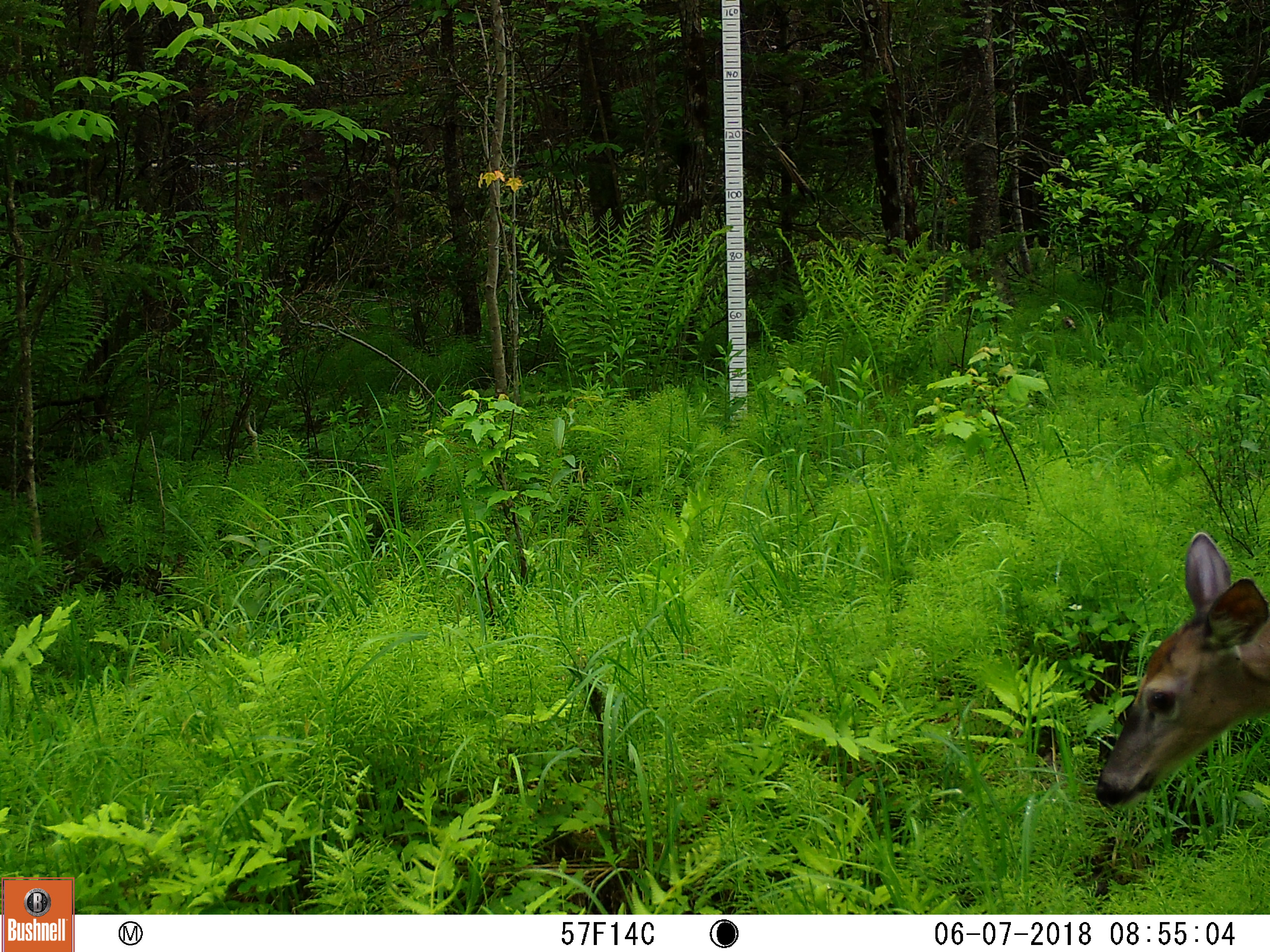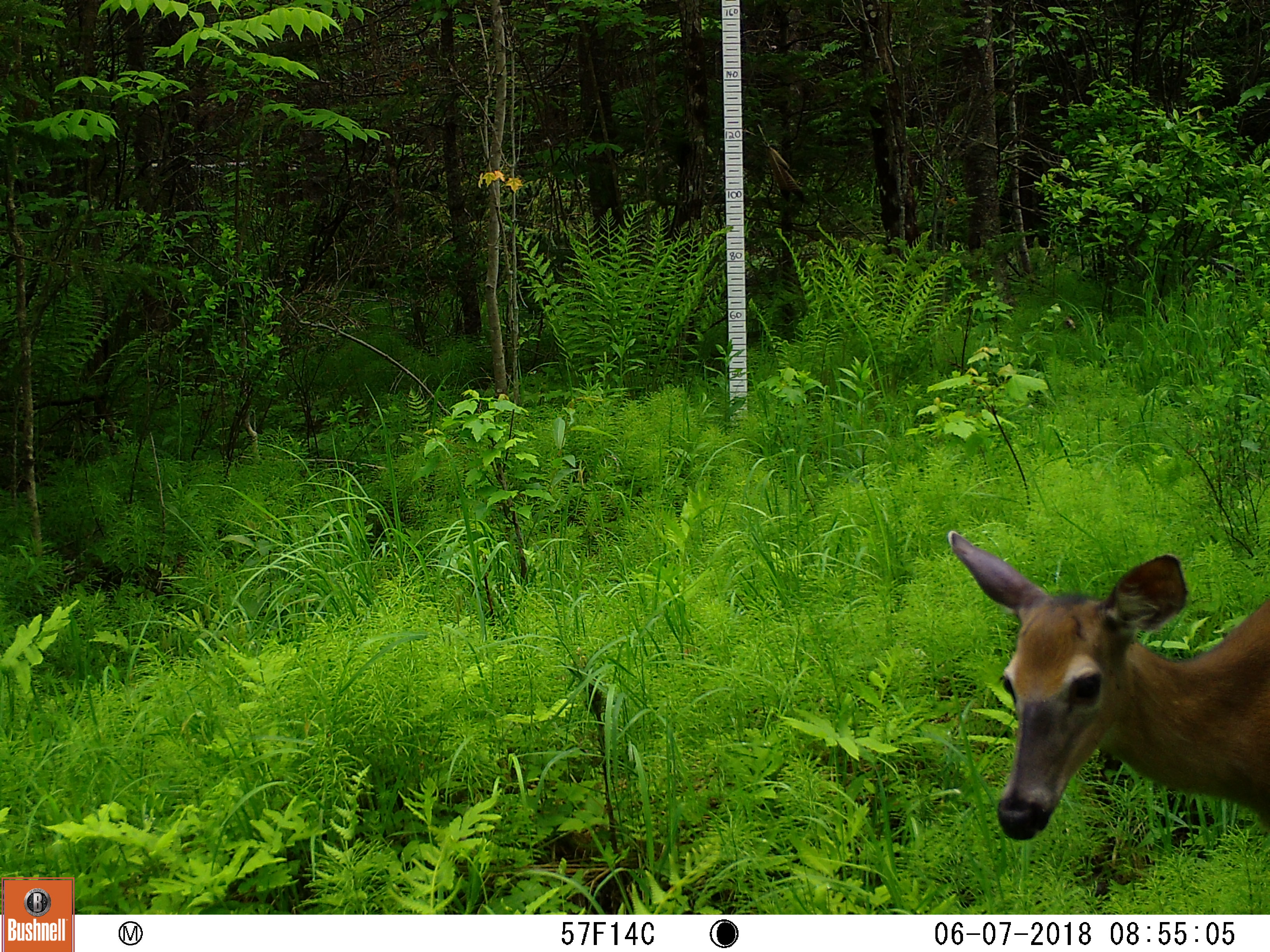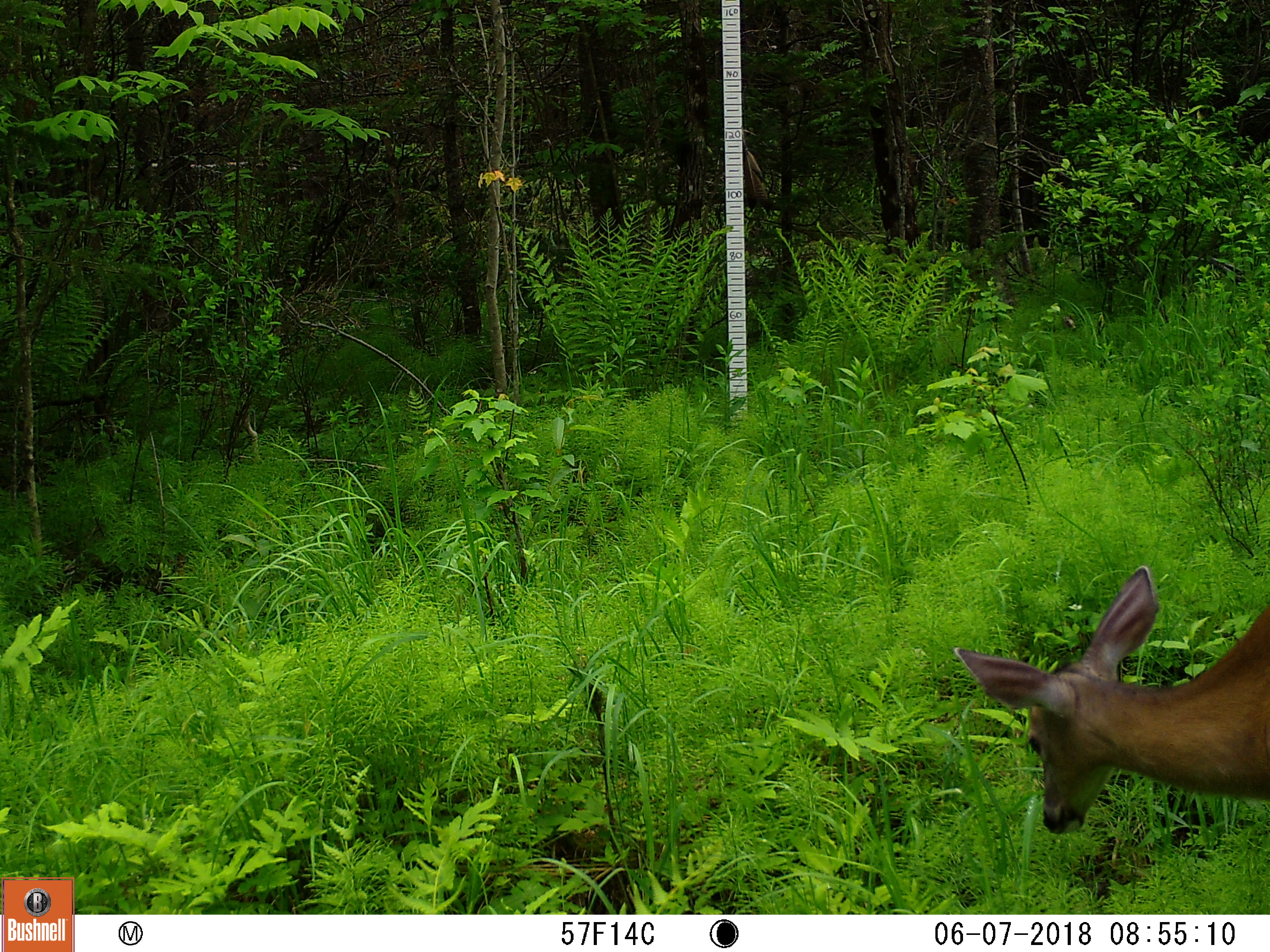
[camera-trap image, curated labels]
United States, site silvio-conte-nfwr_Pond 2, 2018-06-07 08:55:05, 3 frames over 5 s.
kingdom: Animalia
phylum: Chordata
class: Mammalia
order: Artiodactyla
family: Cervidae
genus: Odocoileus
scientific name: Odocoileus virginianus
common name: white-tailed deer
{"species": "white-tailed deer (Odocoileus virginianus)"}